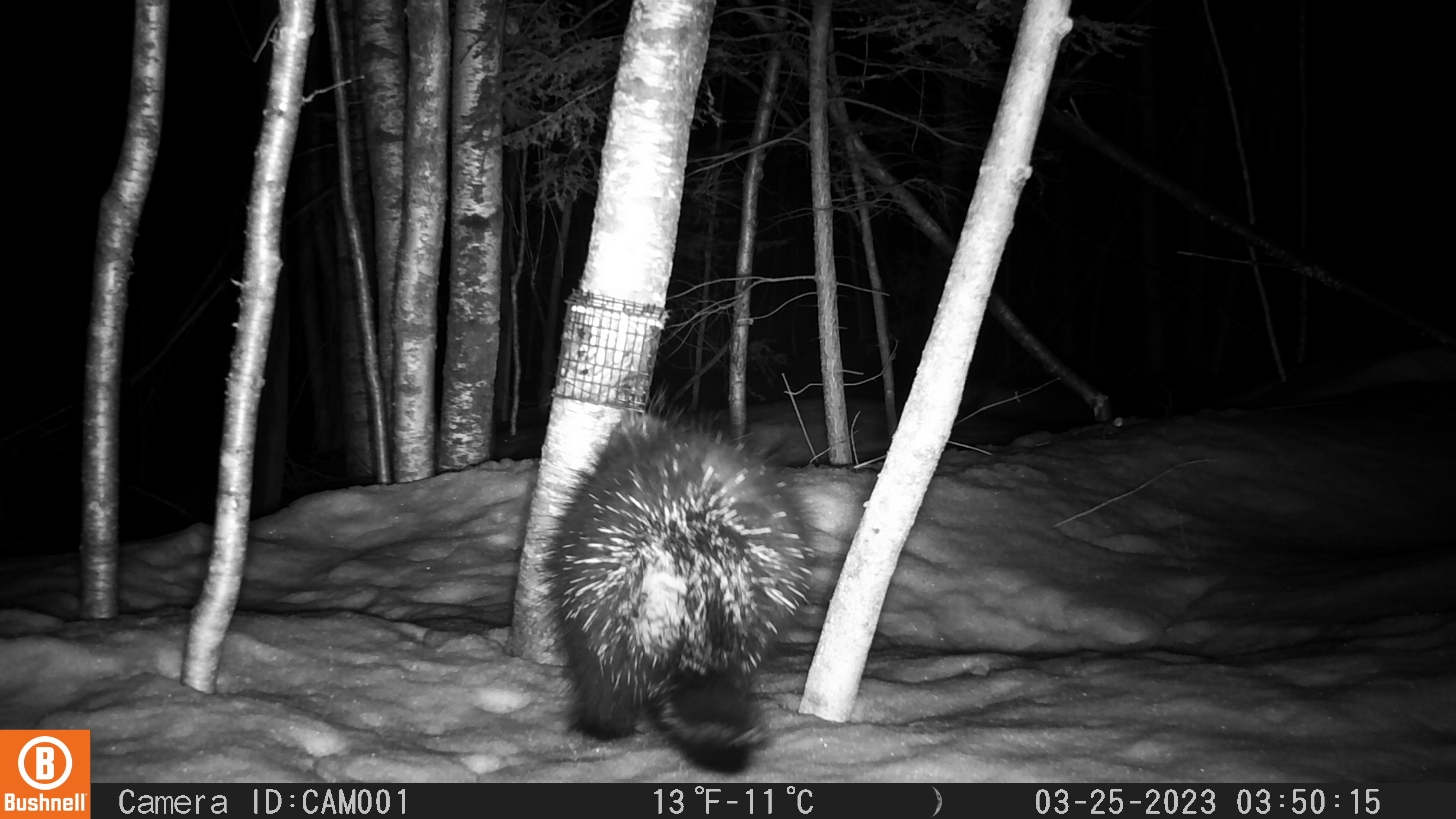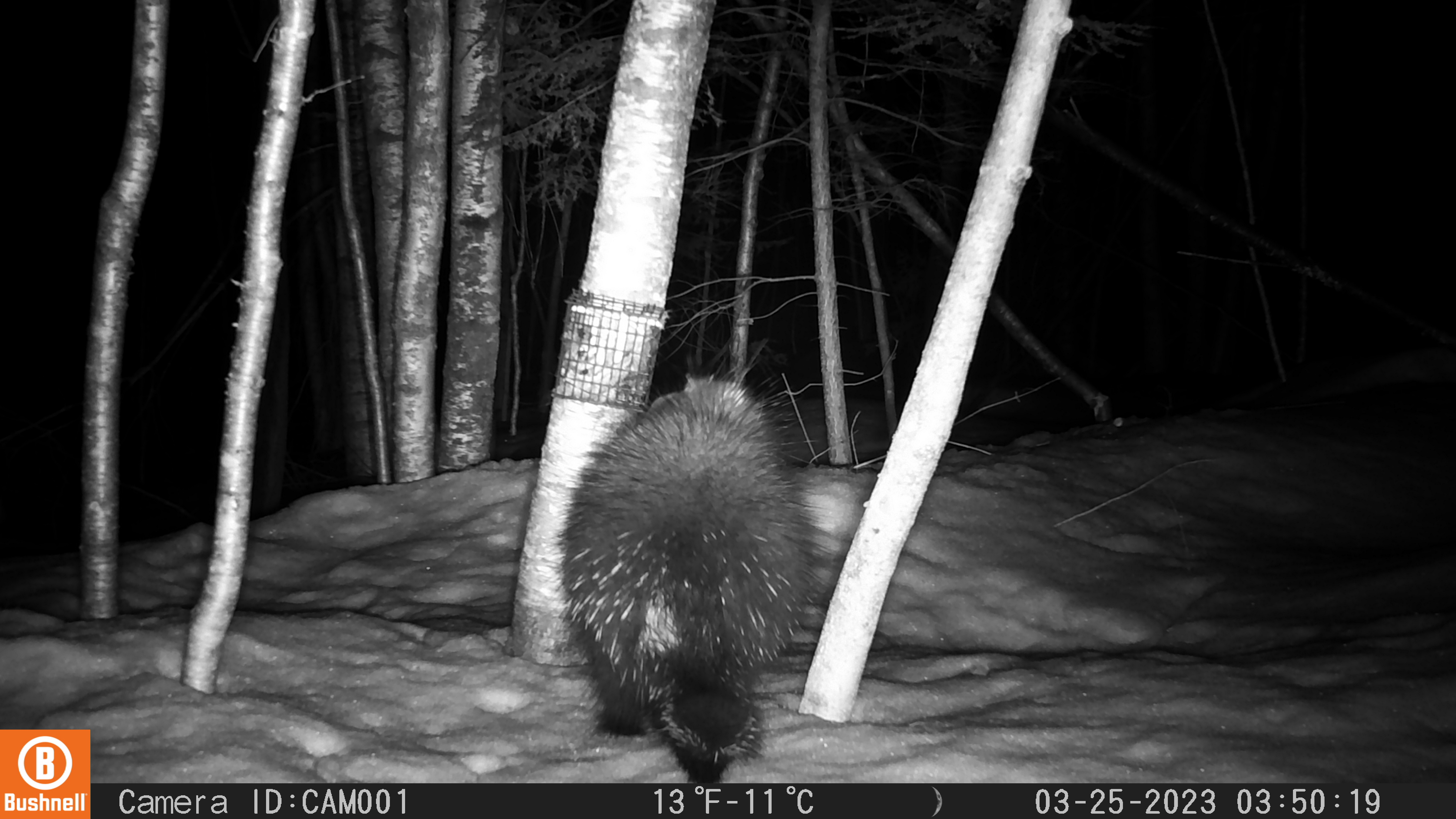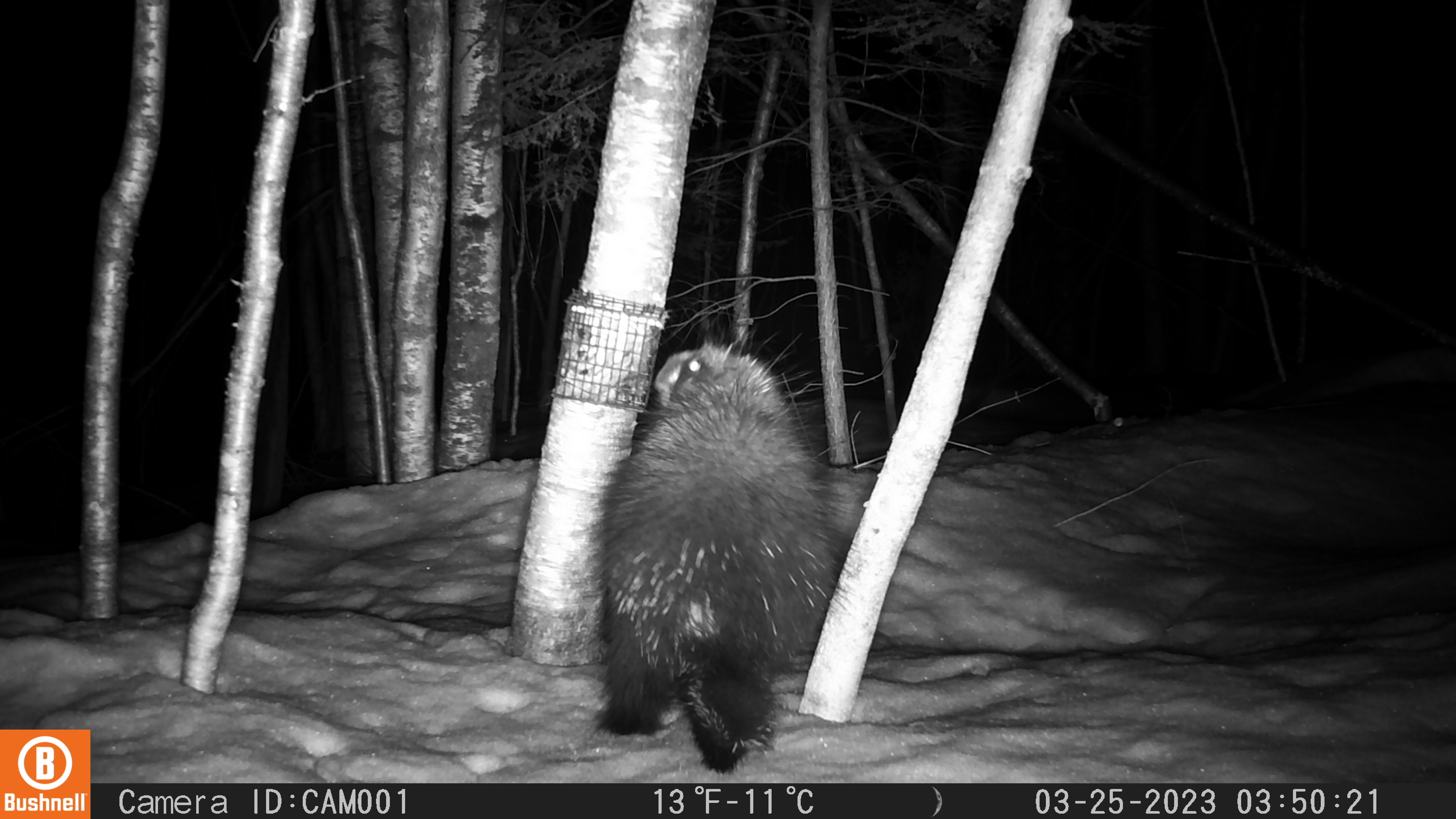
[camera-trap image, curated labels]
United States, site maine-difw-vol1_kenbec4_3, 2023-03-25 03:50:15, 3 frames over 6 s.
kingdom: Animalia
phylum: Chordata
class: Mammalia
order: Rodentia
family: Erethizontidae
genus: Erethizon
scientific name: Erethizon dorsatum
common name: porcupine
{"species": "porcupine (Erethizon dorsatum)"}